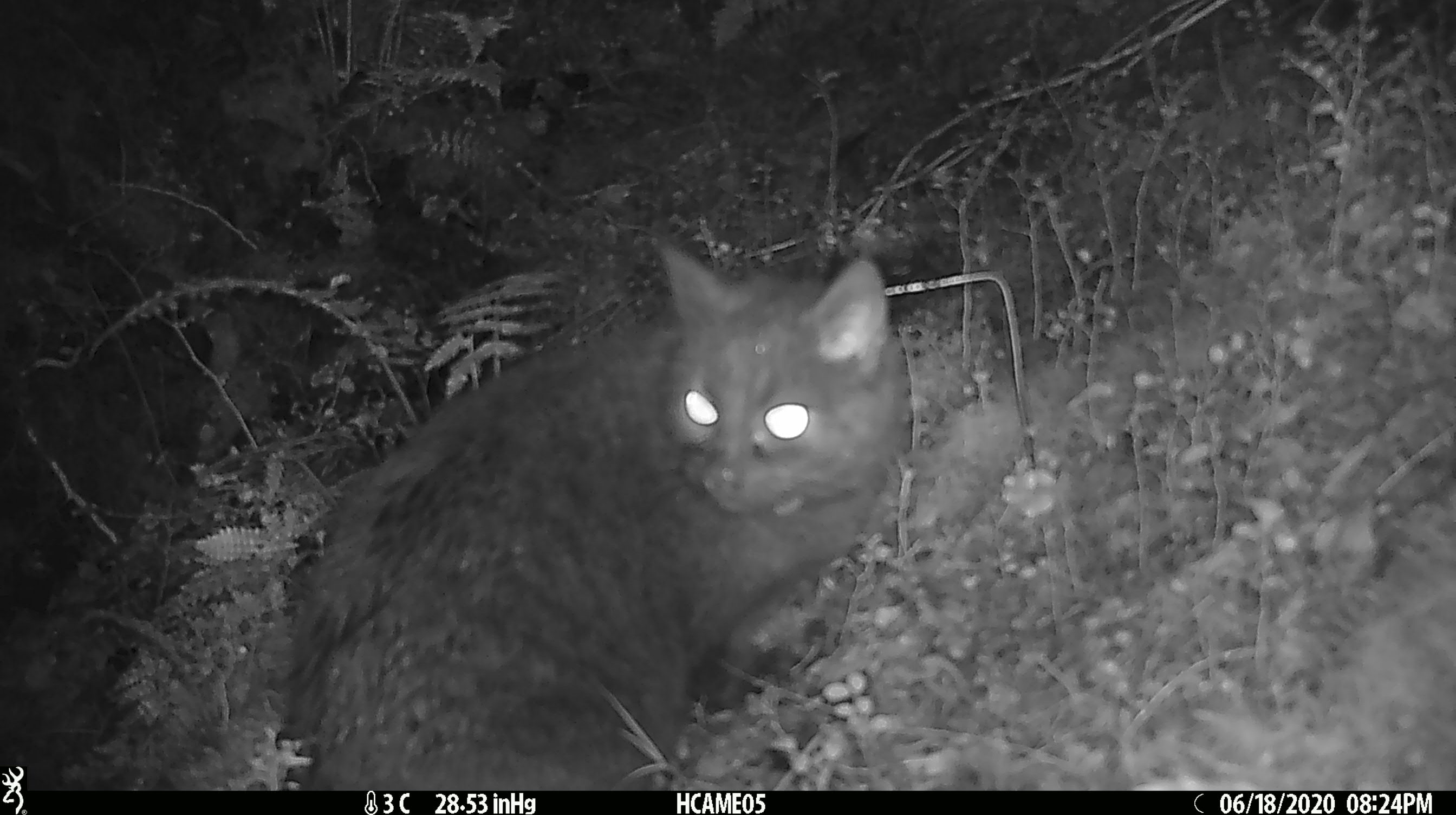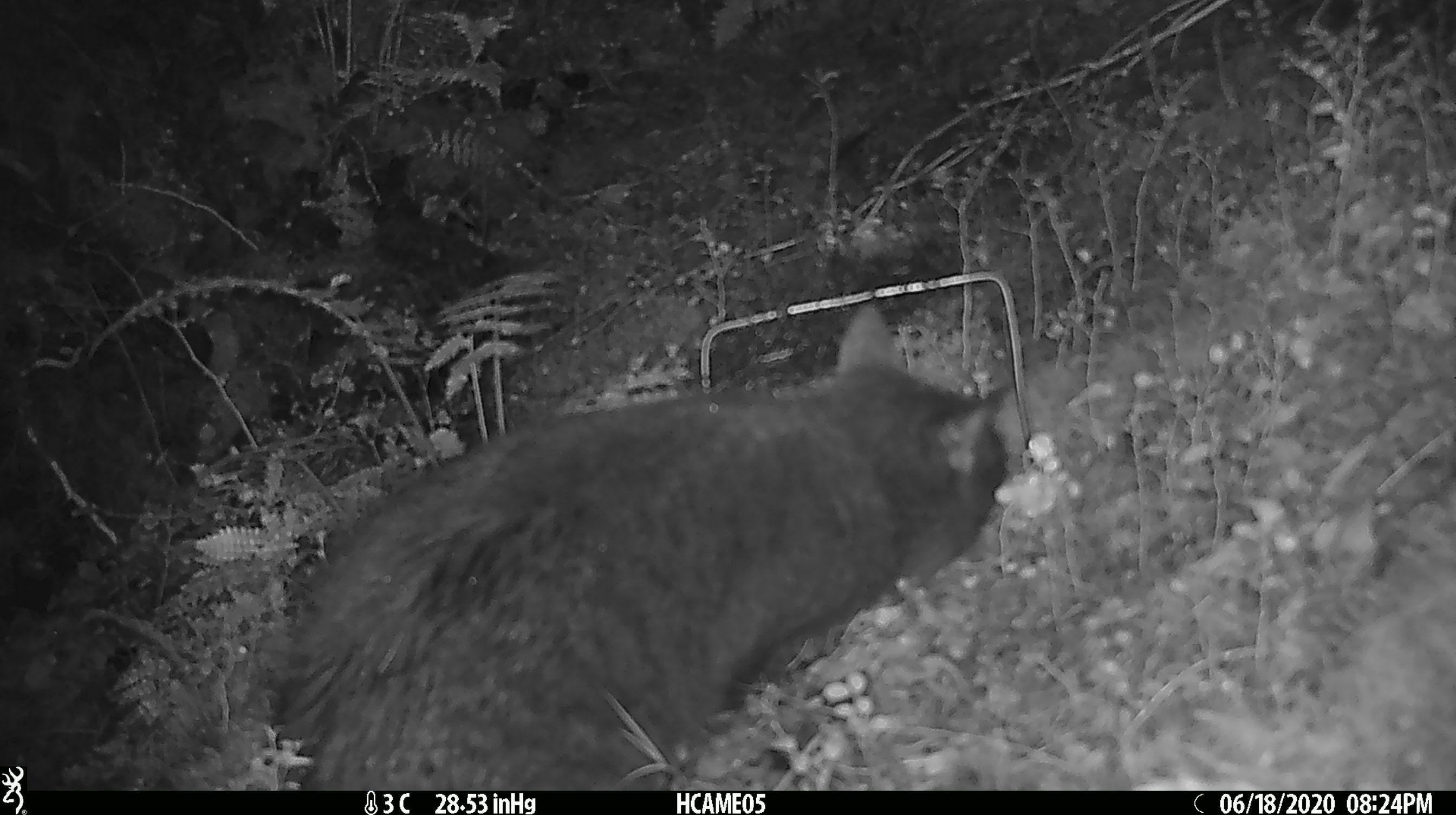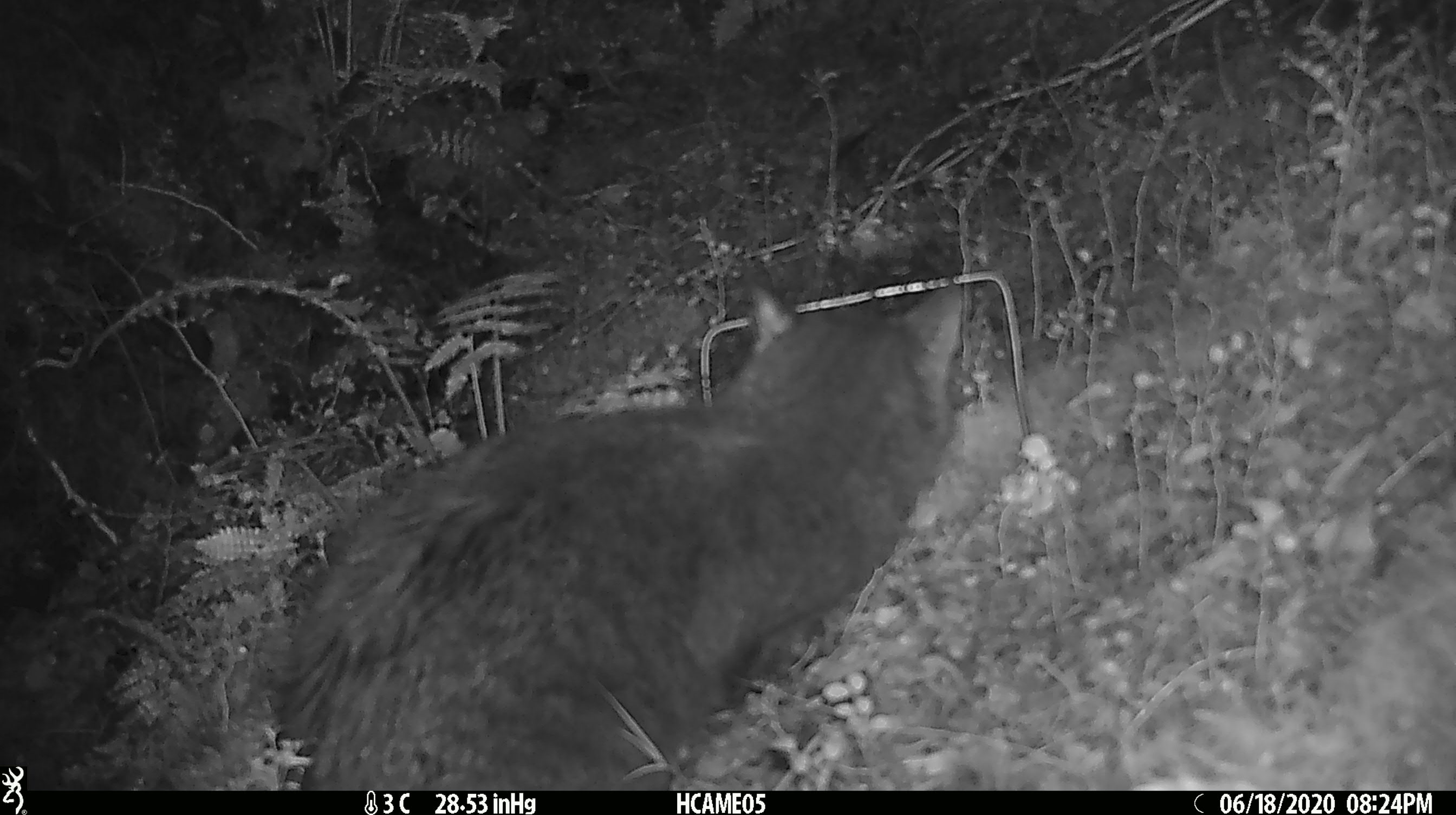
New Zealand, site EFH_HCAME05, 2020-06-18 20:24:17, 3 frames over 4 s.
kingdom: Animalia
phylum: Chordata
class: Mammalia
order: Carnivora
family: Felidae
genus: Felis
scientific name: Felis catus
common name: domestic cat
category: cat